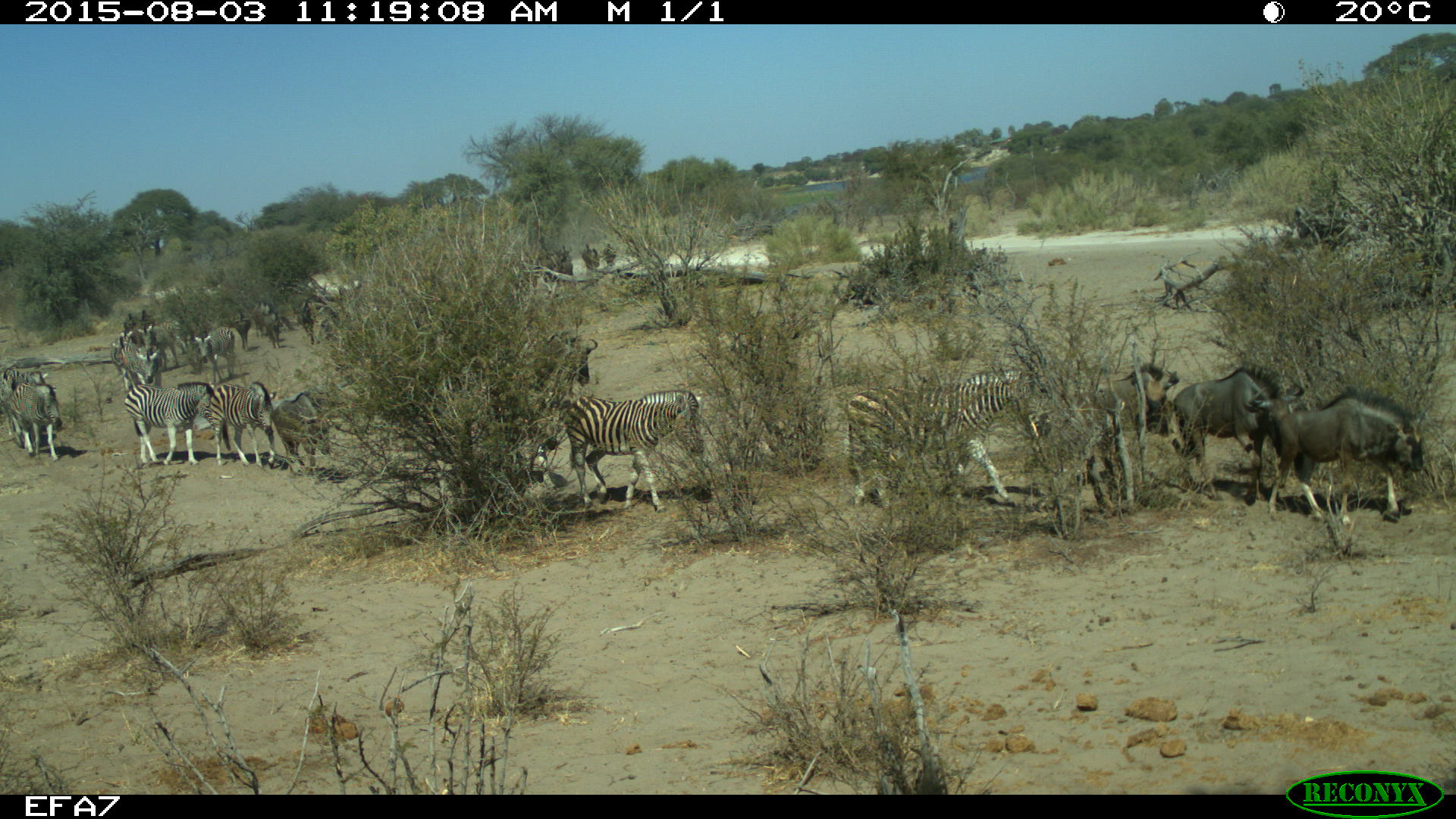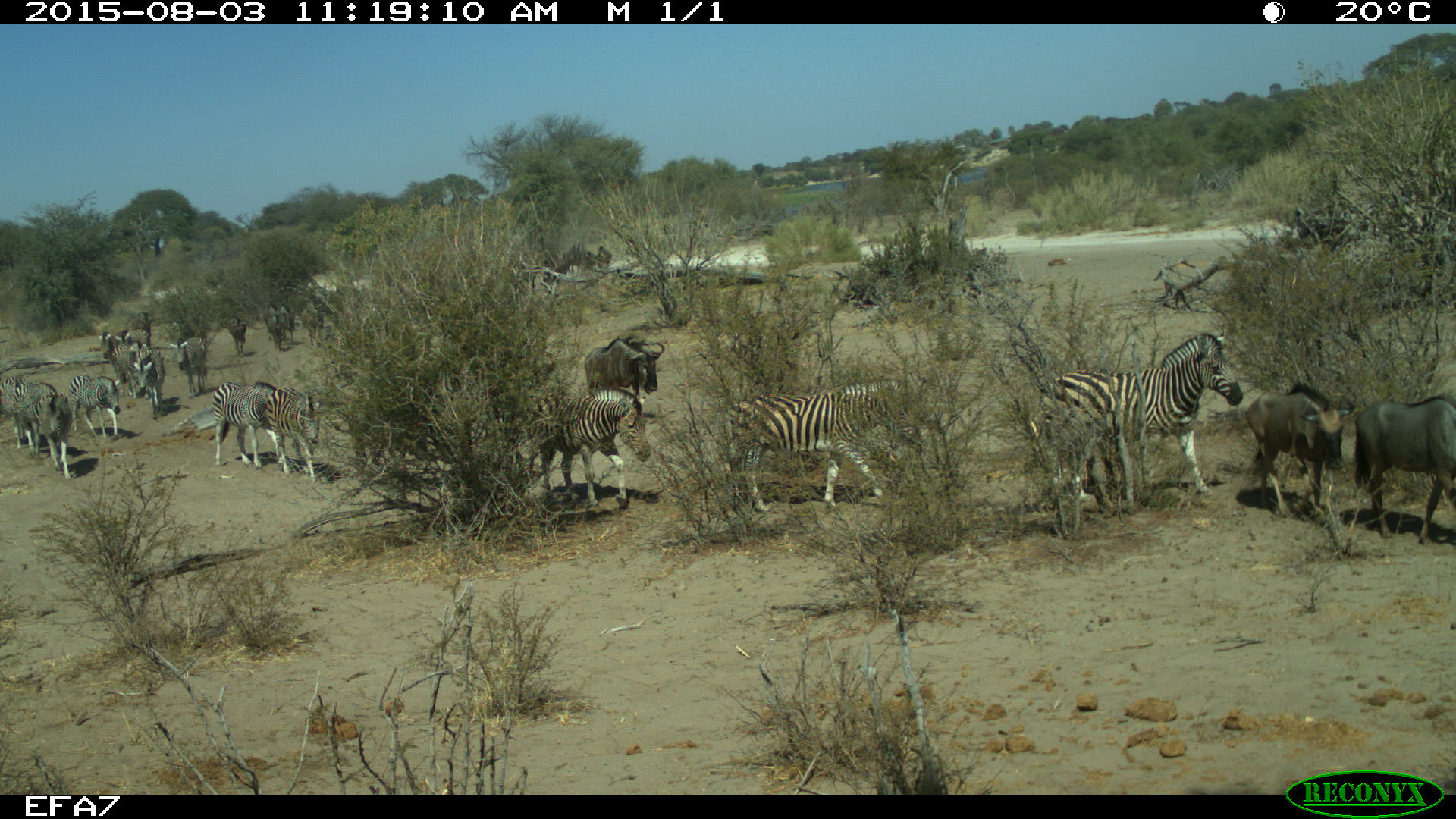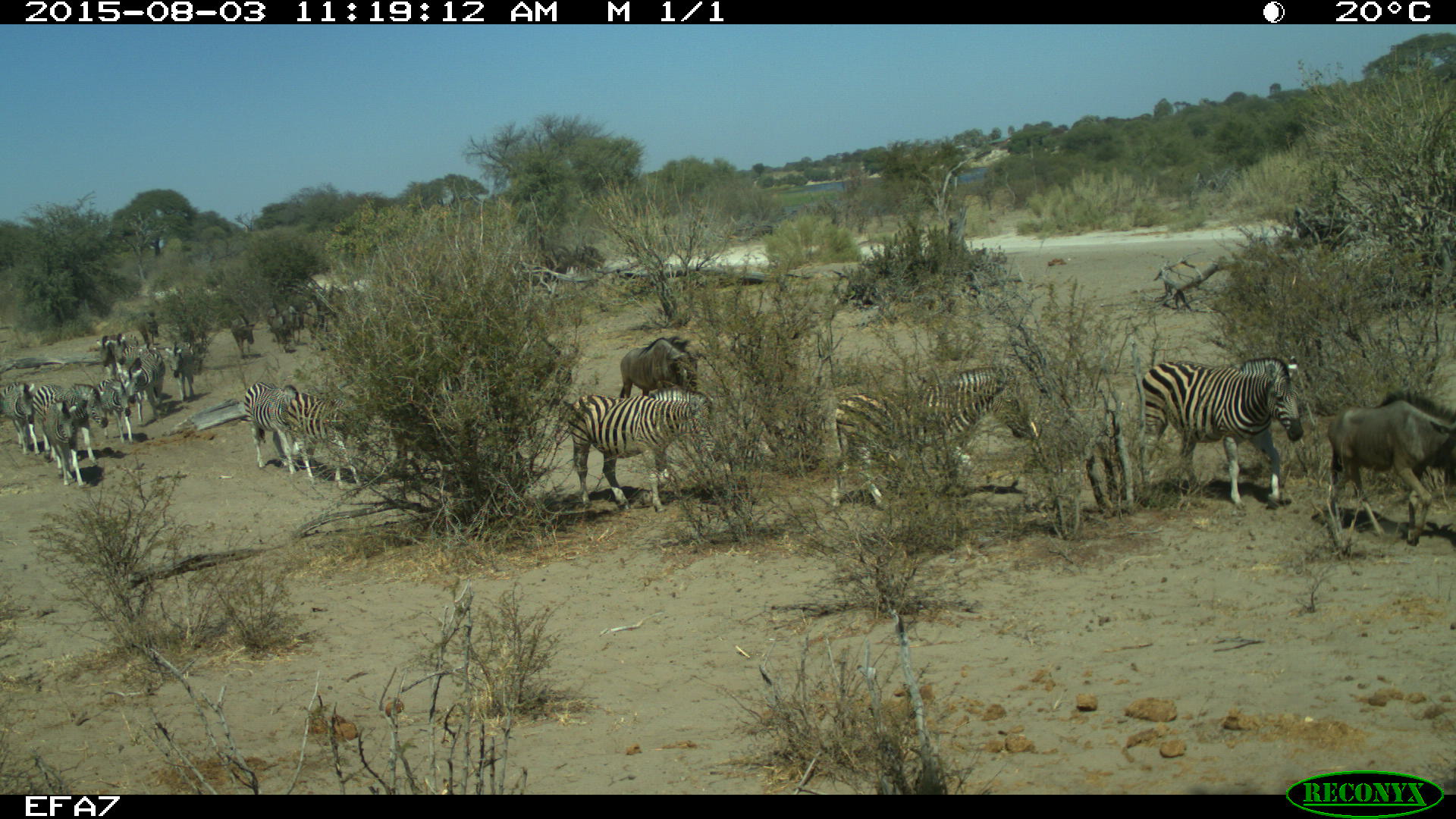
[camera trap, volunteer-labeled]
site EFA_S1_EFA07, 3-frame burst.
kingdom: Animalia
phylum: Chordata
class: Mammalia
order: Artiodactyla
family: Bovidae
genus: Connochaetes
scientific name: Connochaetes taurinus taurinus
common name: blue wildebeest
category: wildebeestblue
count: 9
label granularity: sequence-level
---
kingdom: Animalia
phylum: Chordata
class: Mammalia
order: Perissodactyla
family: Equidae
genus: Equus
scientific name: Equus quagga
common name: plains zebra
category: zebraplains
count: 11-50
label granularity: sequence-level